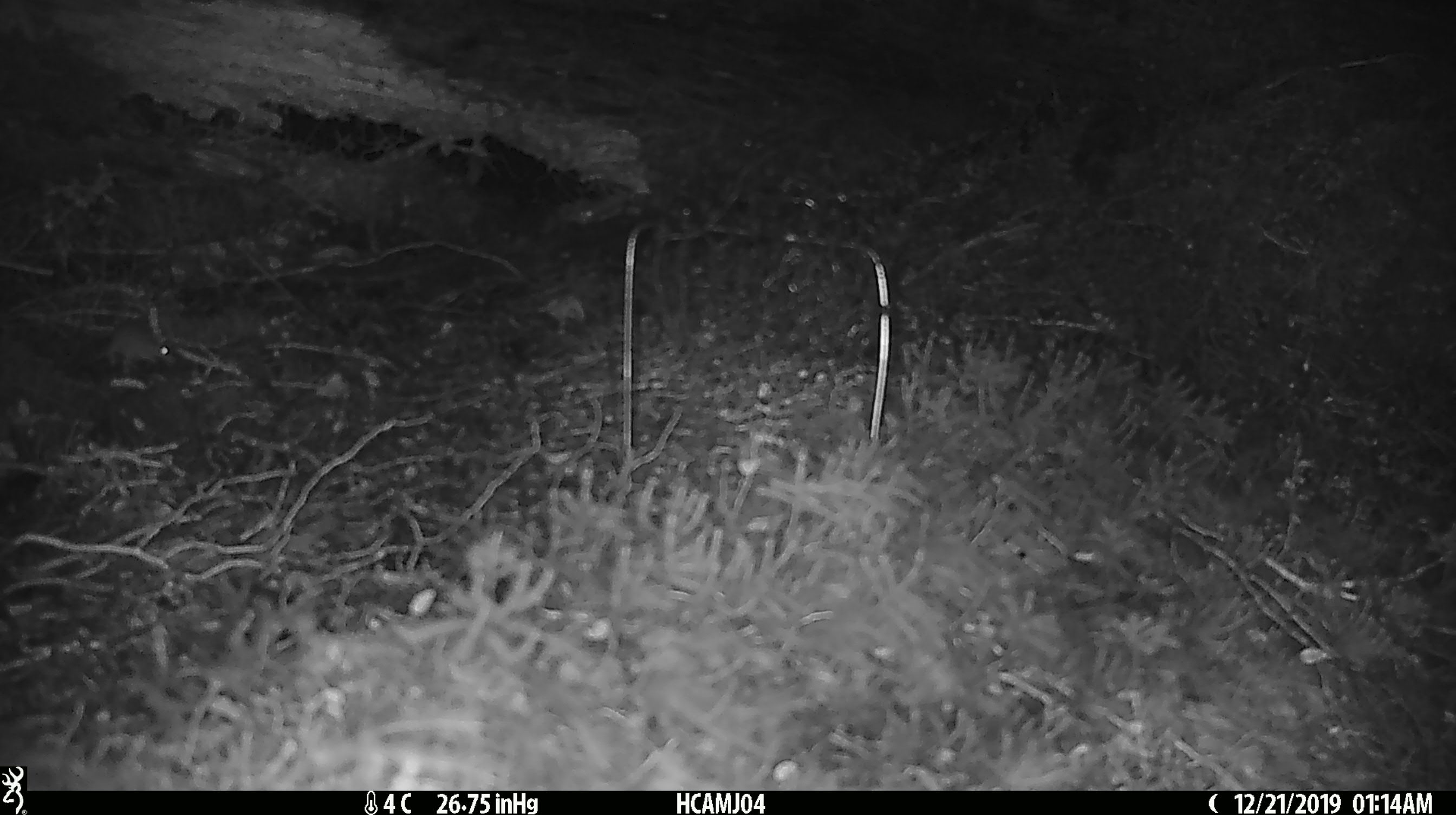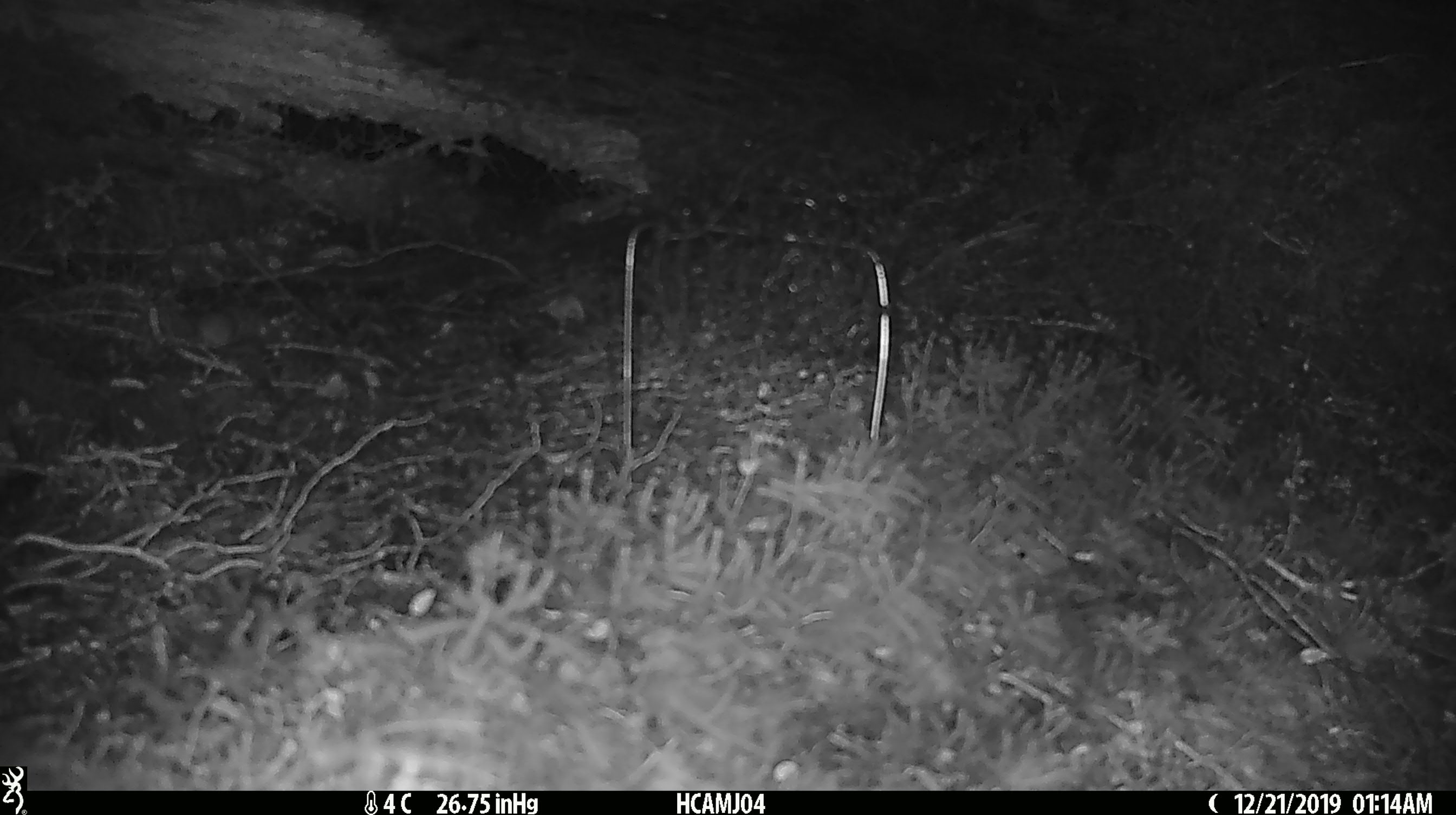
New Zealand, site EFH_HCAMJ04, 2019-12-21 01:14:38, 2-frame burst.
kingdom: Animalia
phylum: Chordata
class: Mammalia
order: Rodentia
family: Muridae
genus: Mus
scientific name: Mus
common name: mouse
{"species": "mouse (Mus)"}